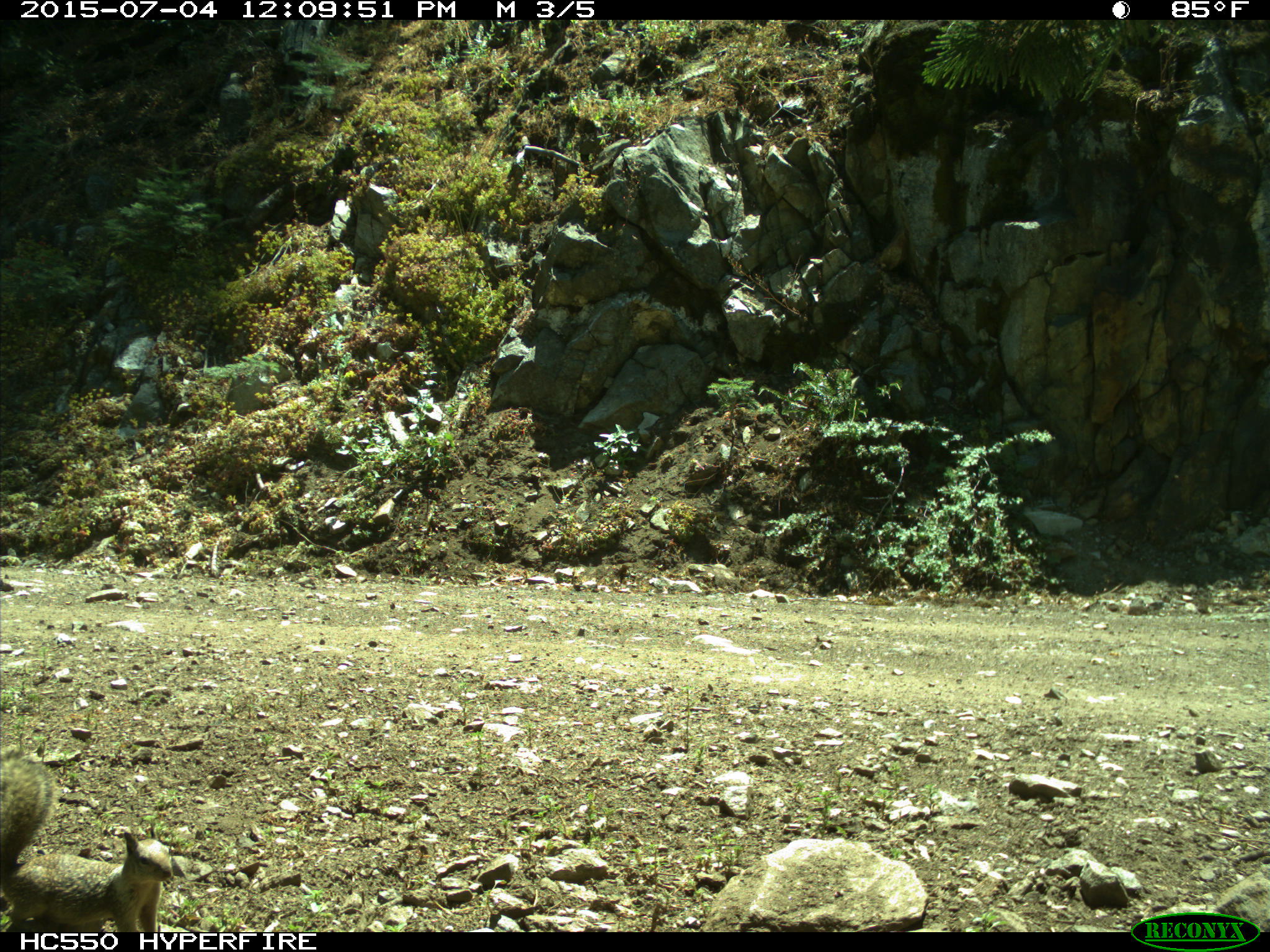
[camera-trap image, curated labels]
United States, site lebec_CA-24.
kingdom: Animalia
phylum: Chordata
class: Mammalia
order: Rodentia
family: Sciuridae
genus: Otospermophilus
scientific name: Otospermophilus beecheyi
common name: california ground squirrel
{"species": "Otospermophilus beecheyi (california ground squirrel)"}